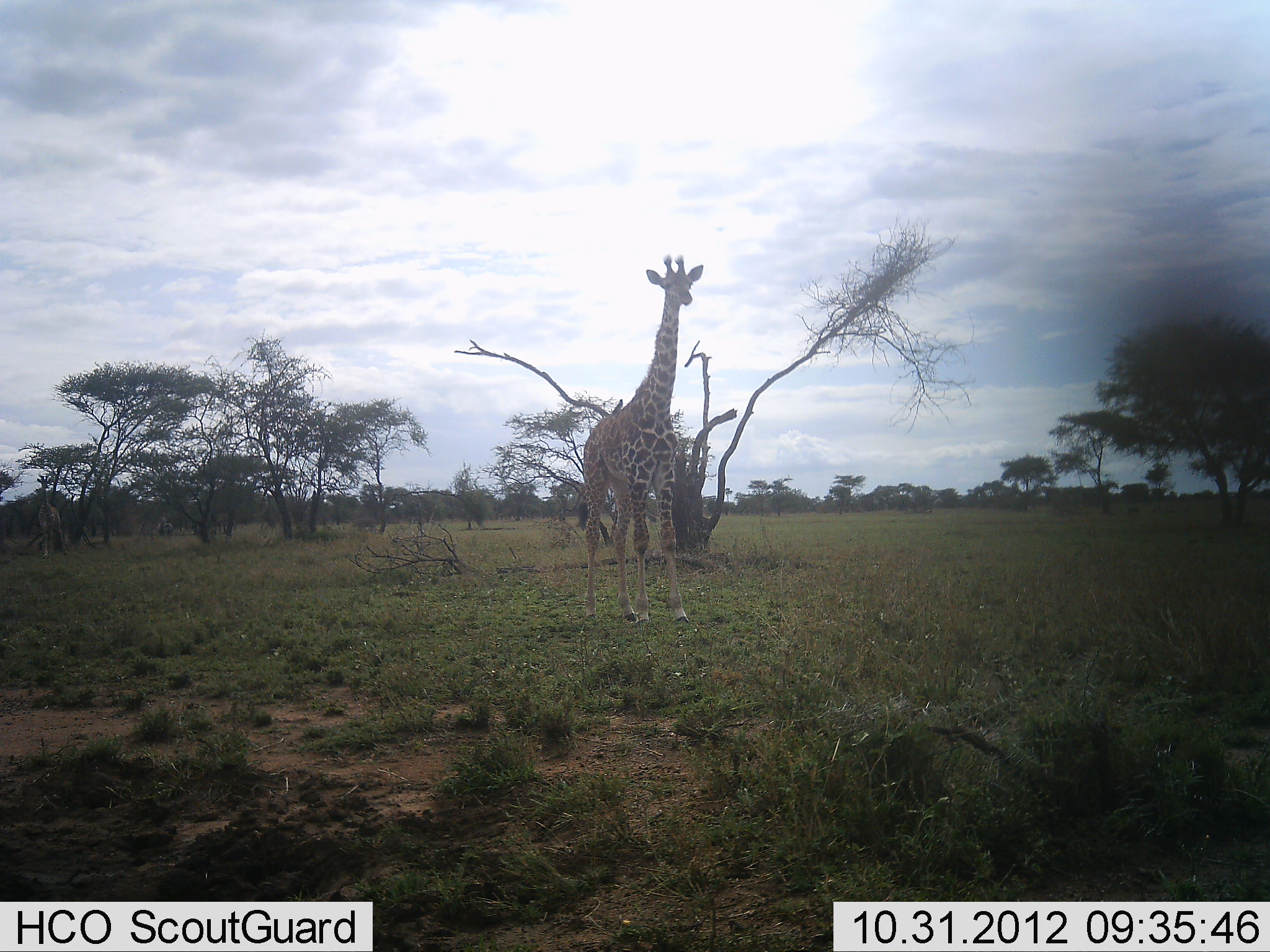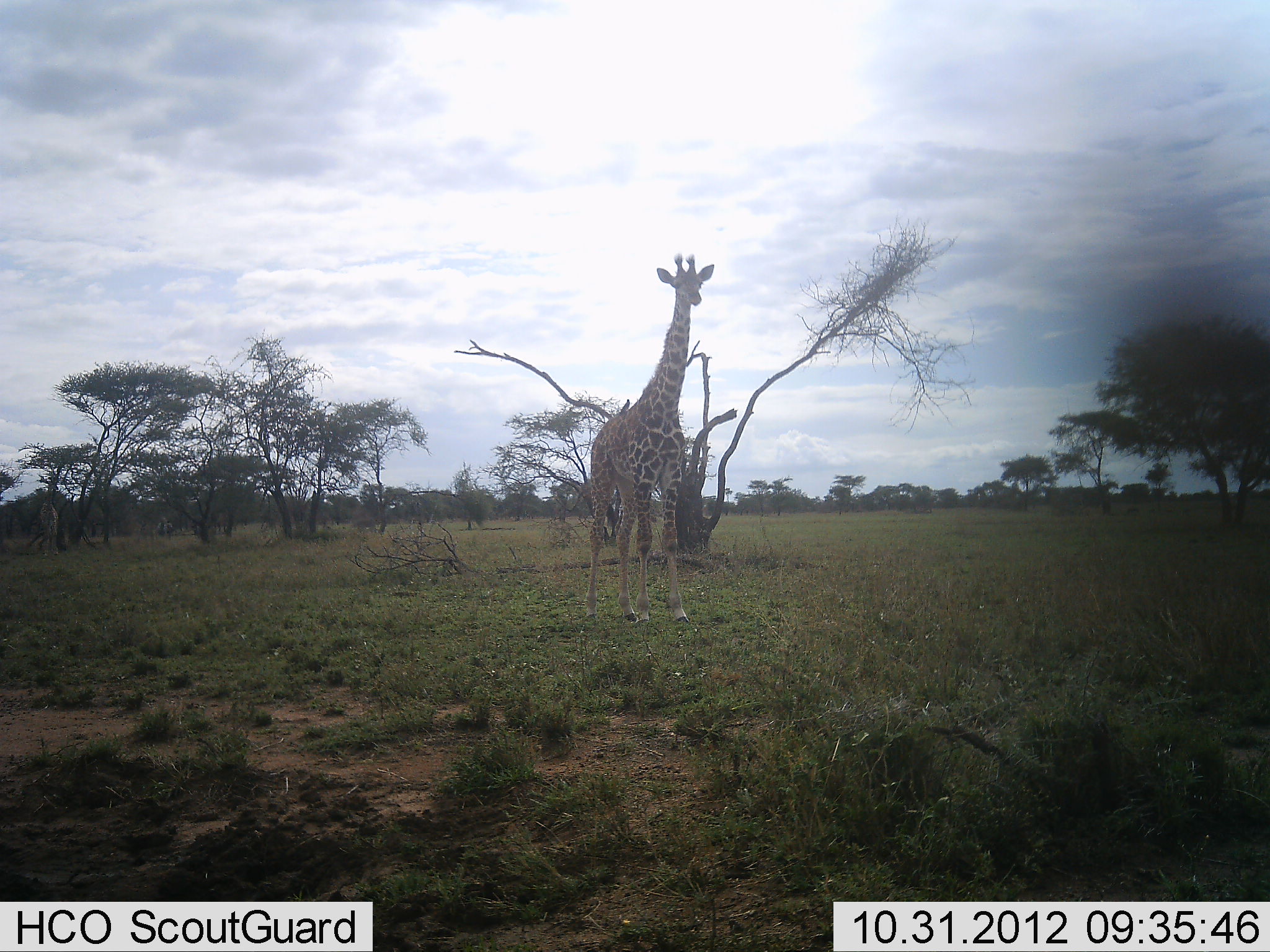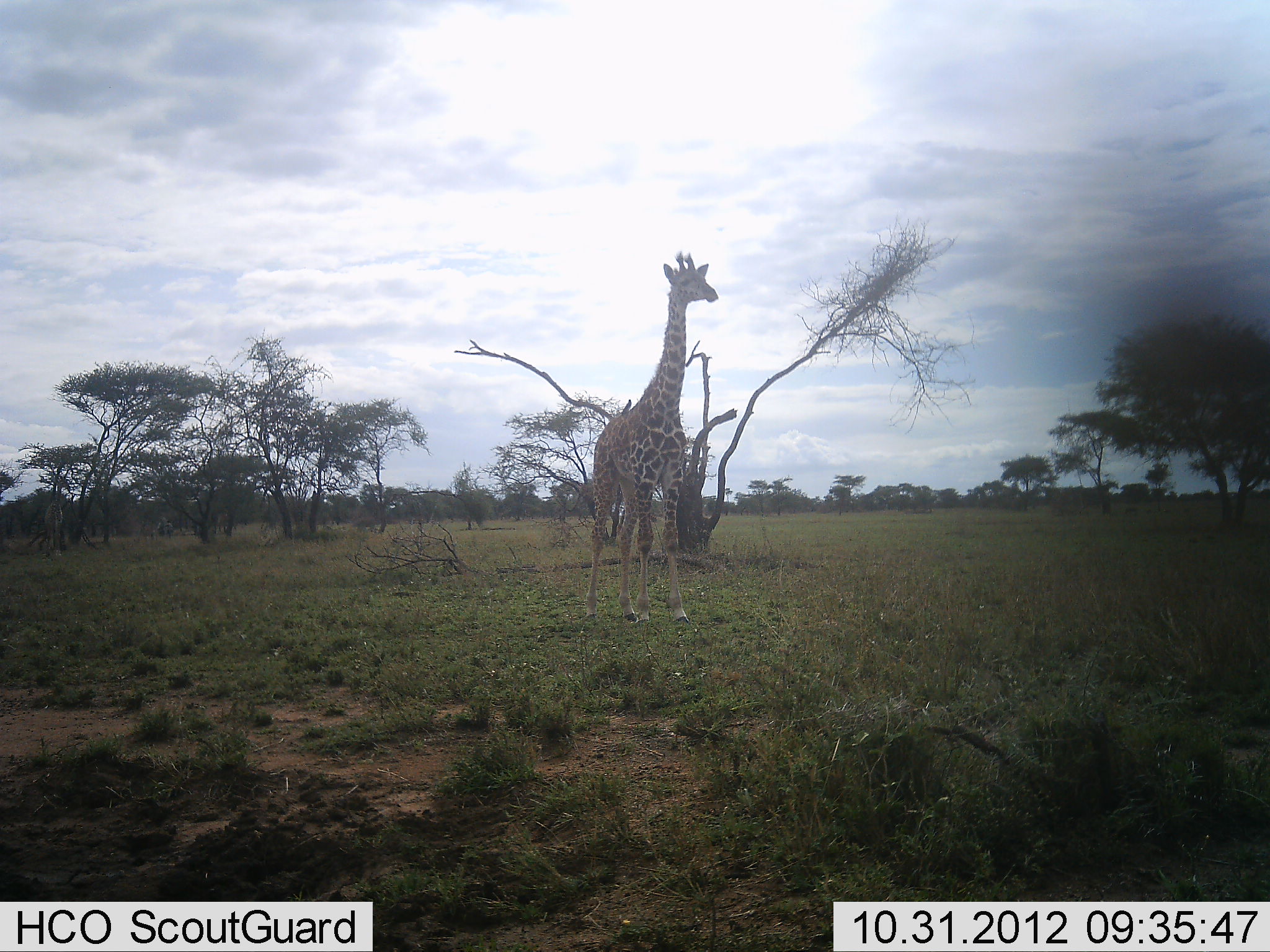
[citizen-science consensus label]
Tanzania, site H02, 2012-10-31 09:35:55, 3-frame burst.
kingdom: Animalia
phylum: Chordata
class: Mammalia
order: Artiodactyla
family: Giraffidae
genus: Giraffa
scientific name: Giraffa camelopardalis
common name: giraffe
Giraffe (Giraffa camelopardalis), count 2. Behavior (volunteer vote fractions): standing 100%, resting 0%, moving 15%, interacting 0%. Young present (vote fraction): 15%. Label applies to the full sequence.